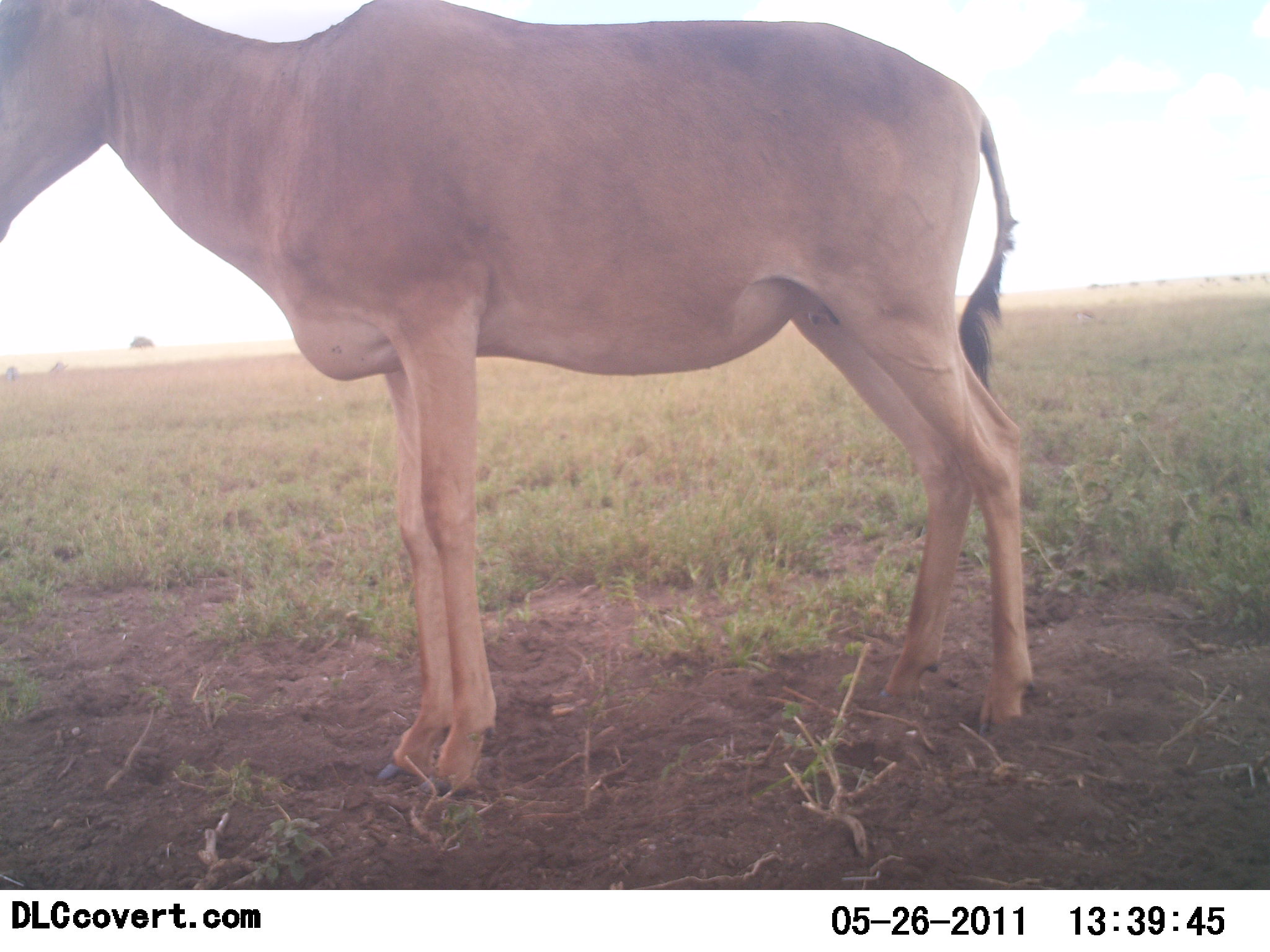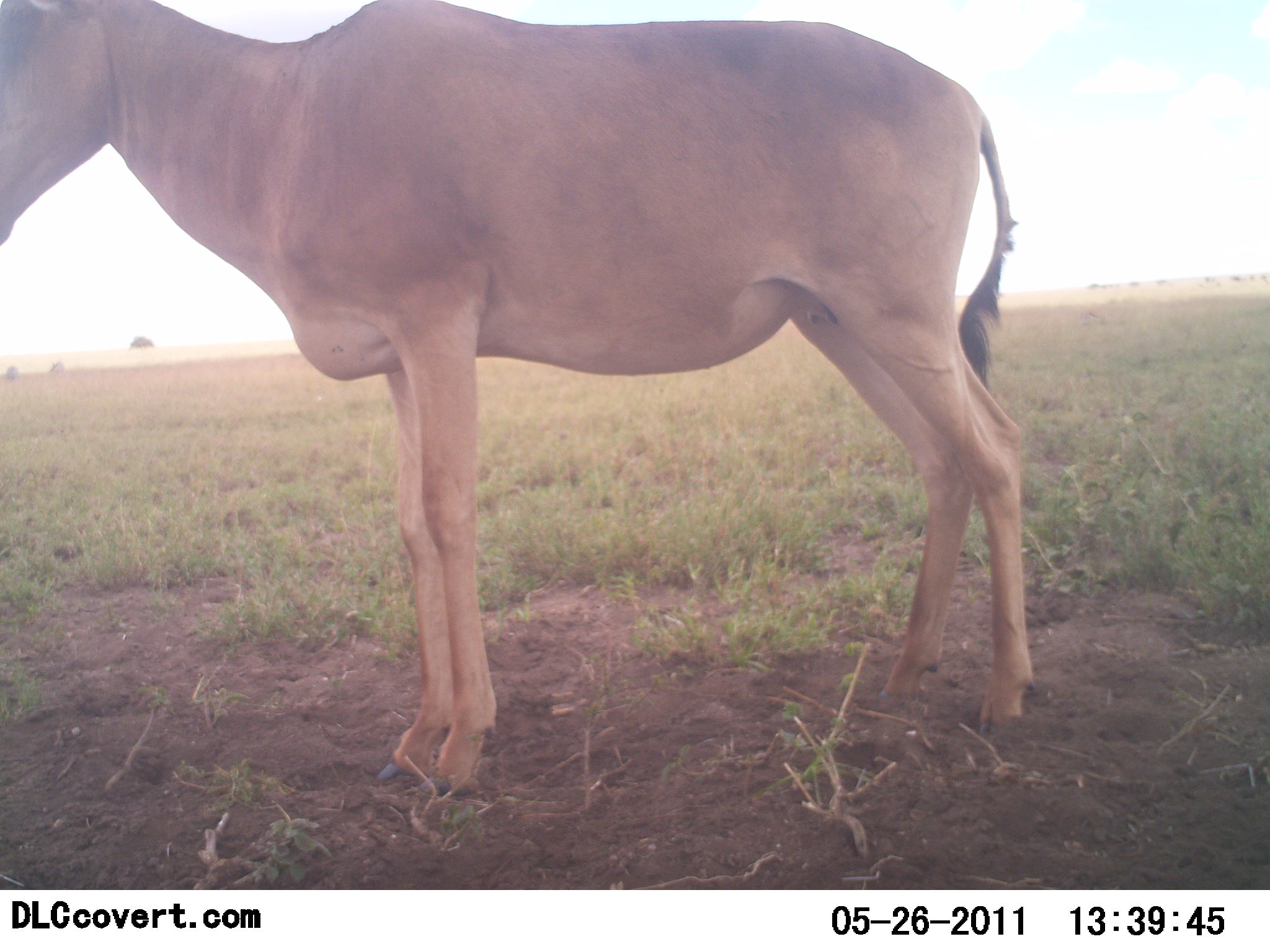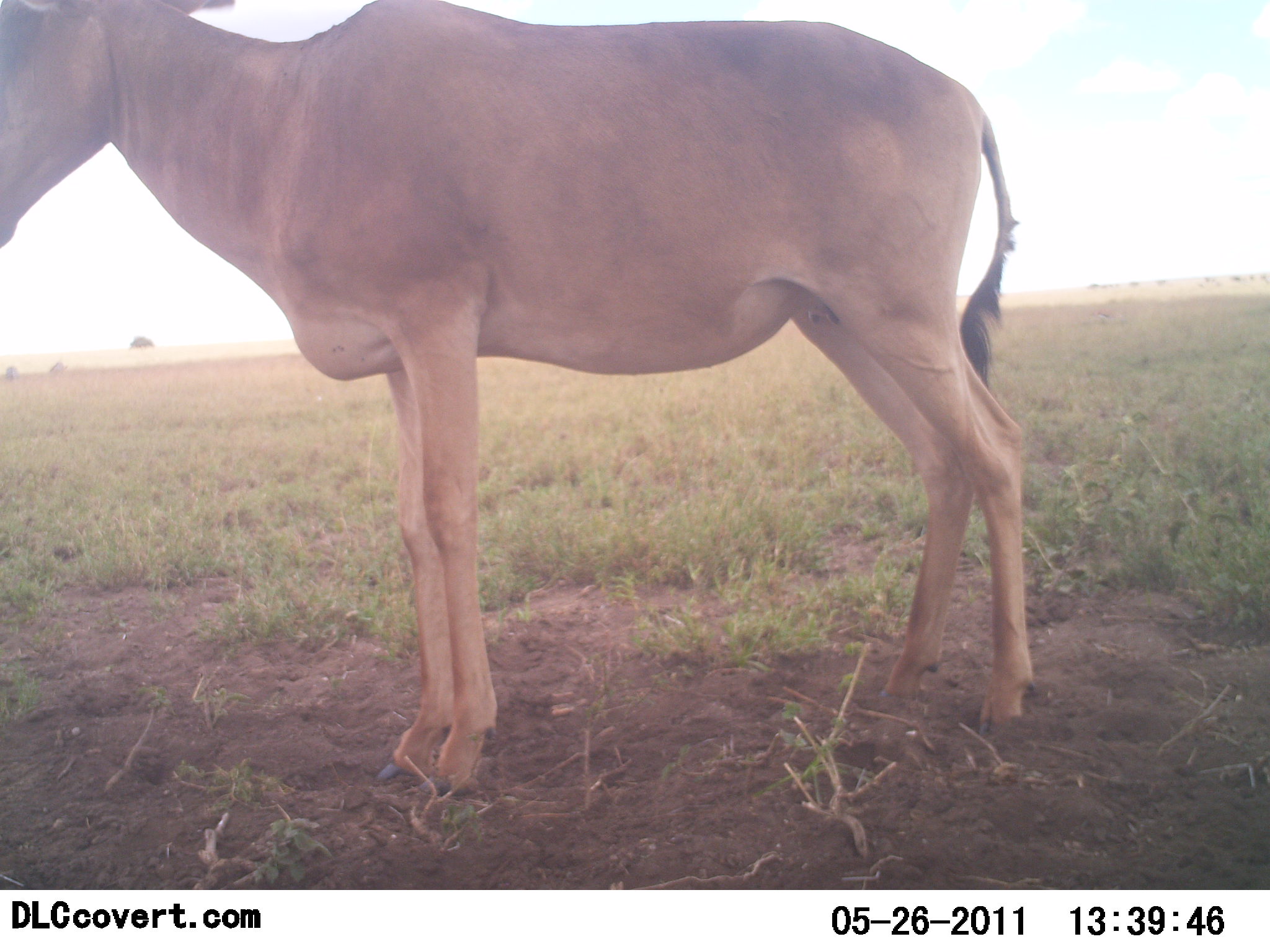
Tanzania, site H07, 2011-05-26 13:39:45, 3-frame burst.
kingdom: Animalia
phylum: Chordata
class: Mammalia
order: Artiodactyla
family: Bovidae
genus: Alcelaphus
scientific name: Alcelaphus buselaphus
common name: hartebeest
Hartebeest (Alcelaphus buselaphus), count 1. Behavior (volunteer vote fractions): standing 100%, resting 0%, moving 0%, interacting 0%. Young present (vote fraction): 0%. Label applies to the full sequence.